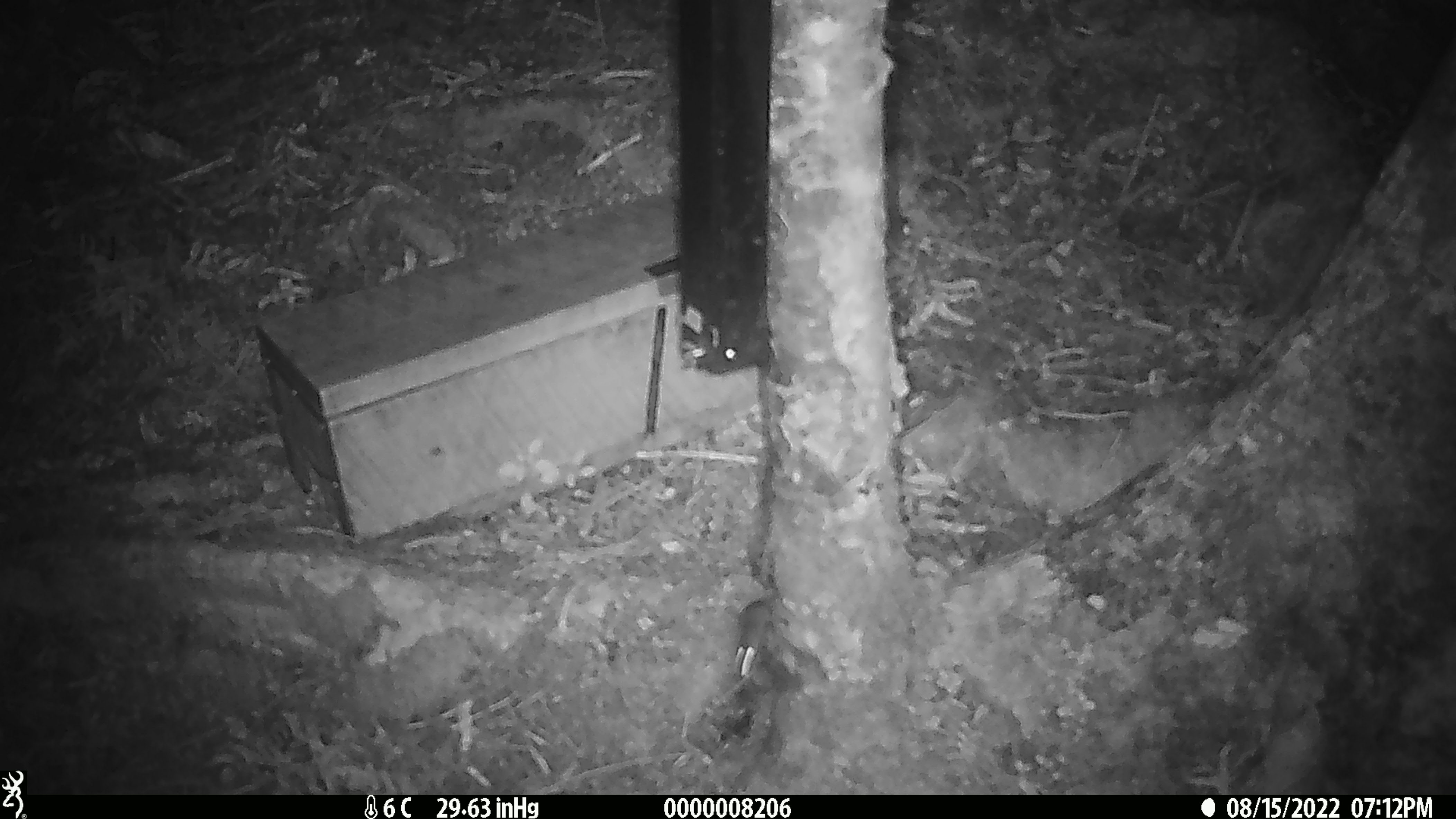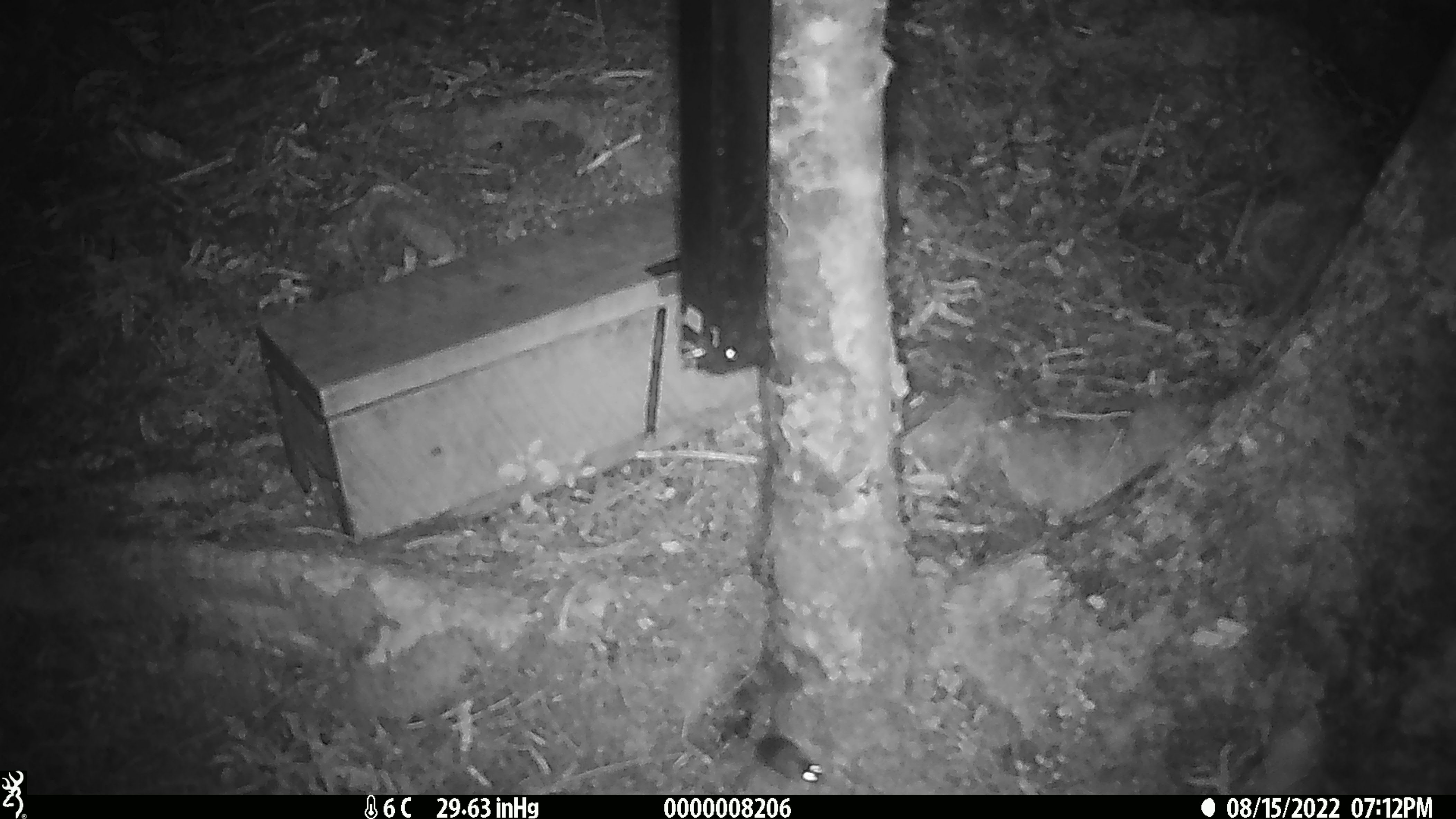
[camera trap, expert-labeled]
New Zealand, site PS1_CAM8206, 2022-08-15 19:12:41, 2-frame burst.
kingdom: Animalia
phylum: Chordata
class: Mammalia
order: Rodentia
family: Muridae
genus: Mus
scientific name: Mus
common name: mouse